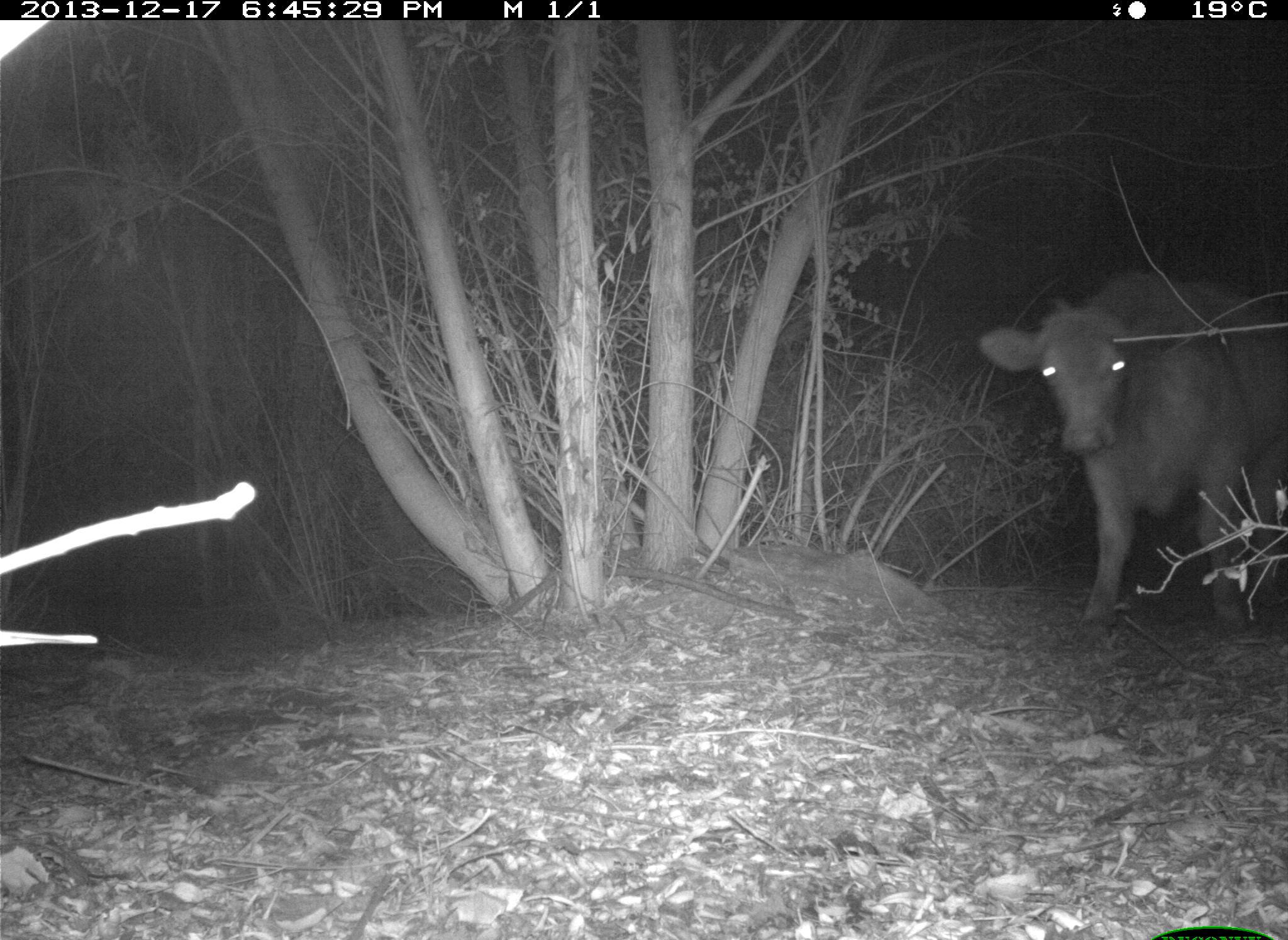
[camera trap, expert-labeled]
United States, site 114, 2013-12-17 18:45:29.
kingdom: Animalia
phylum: Chordata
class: Mammalia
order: Artiodactyla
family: Bovidae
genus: Bos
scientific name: Bos taurus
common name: cow